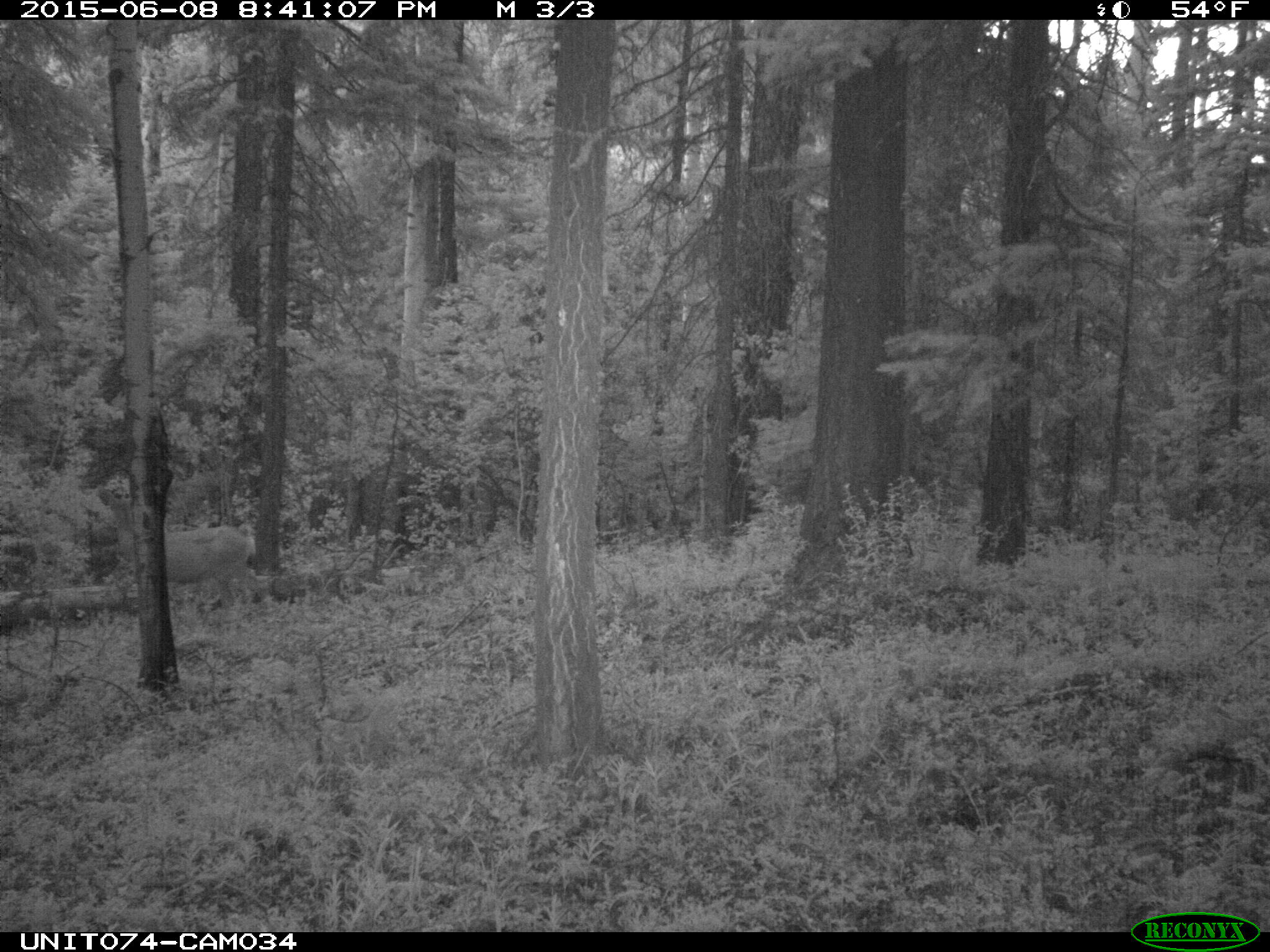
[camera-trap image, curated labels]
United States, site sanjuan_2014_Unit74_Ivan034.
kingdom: Animalia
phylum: Chordata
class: Mammalia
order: Artiodactyla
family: Cervidae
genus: Odocoileus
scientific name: Odocoileus hemionus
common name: mule deer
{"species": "Odocoileus hemionus (mule deer)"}